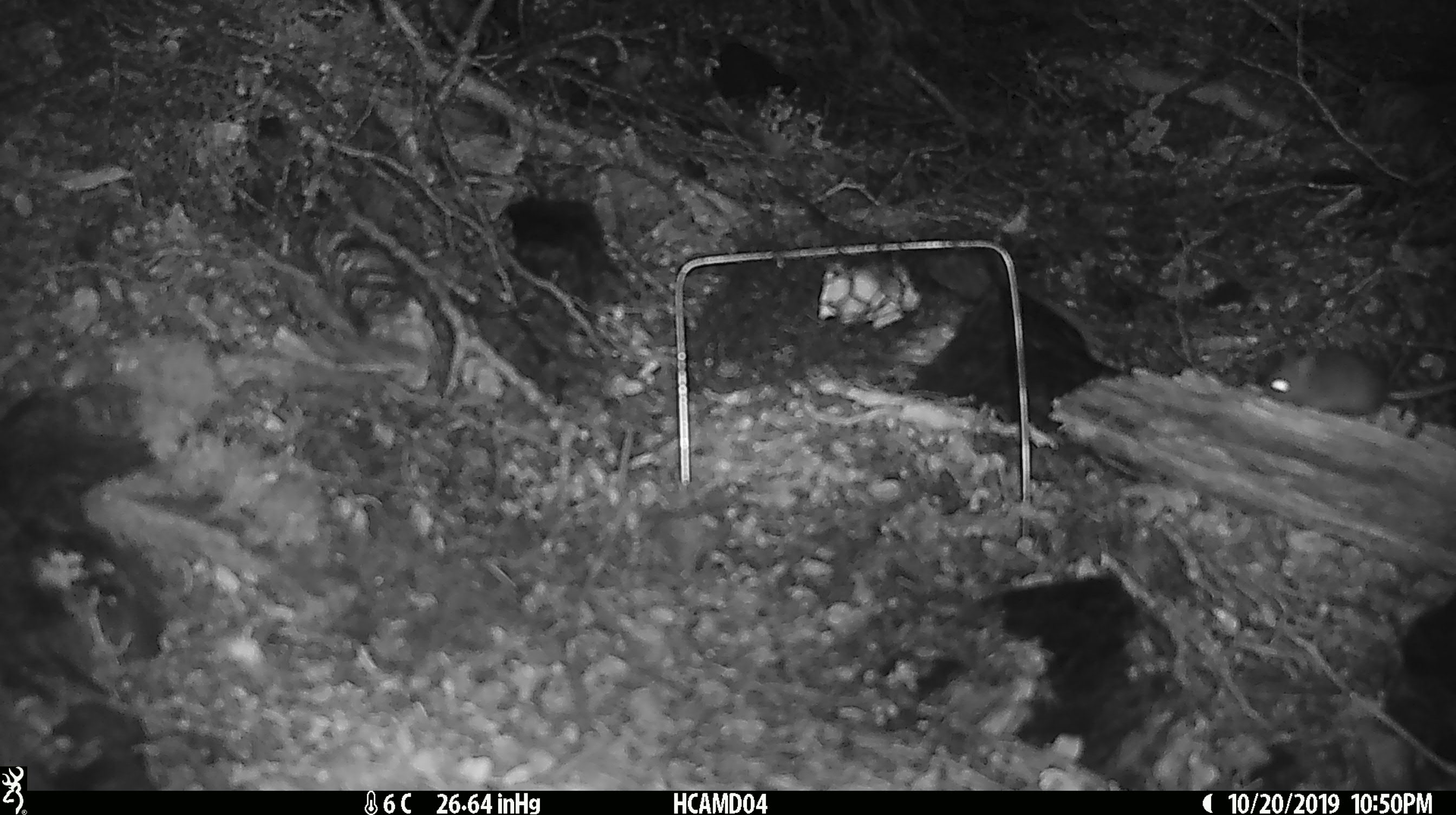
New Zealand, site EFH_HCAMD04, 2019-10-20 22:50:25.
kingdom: Animalia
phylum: Chordata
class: Mammalia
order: Rodentia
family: Muridae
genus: Mus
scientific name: Mus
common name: mouse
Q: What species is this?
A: Mouse (Mus).